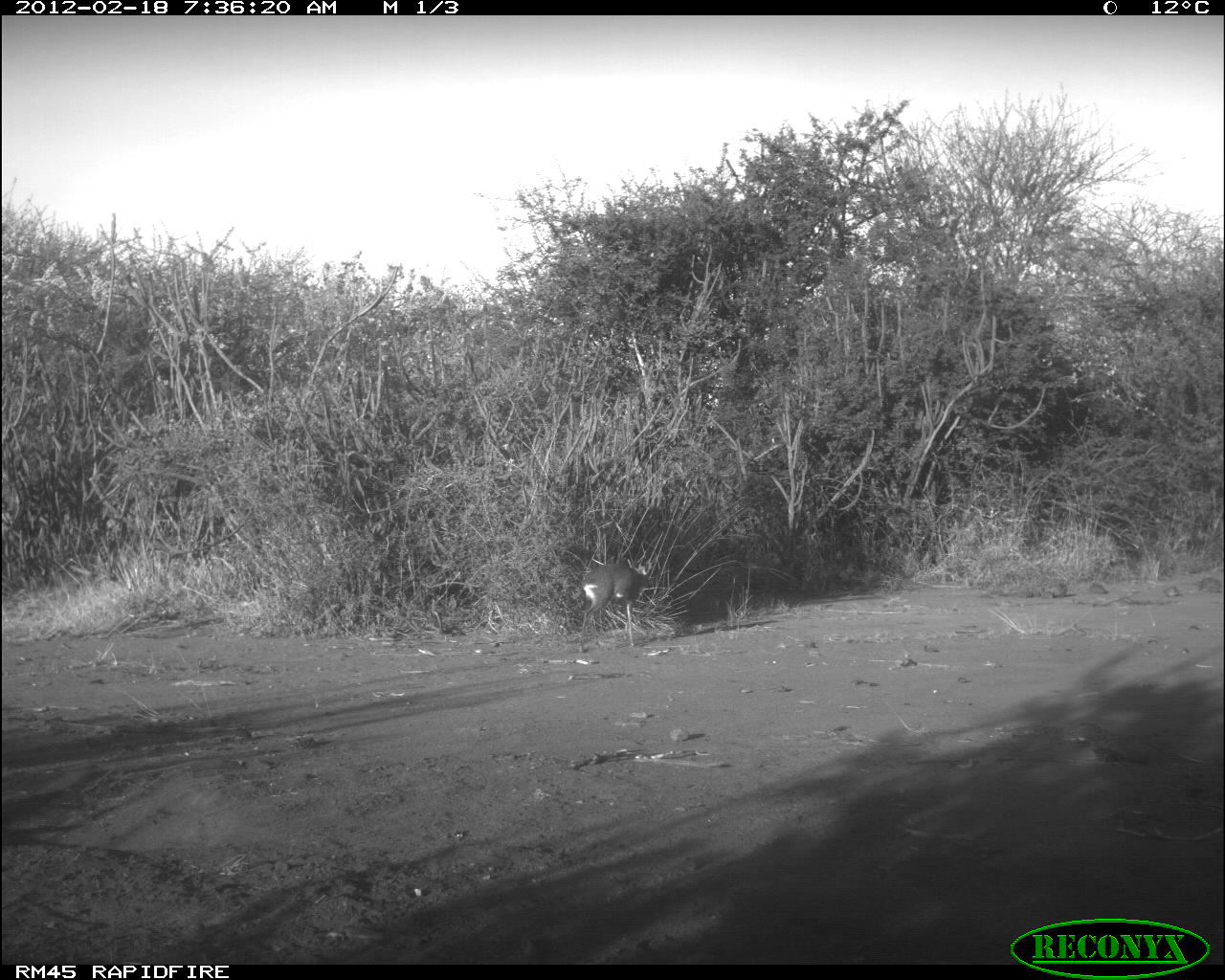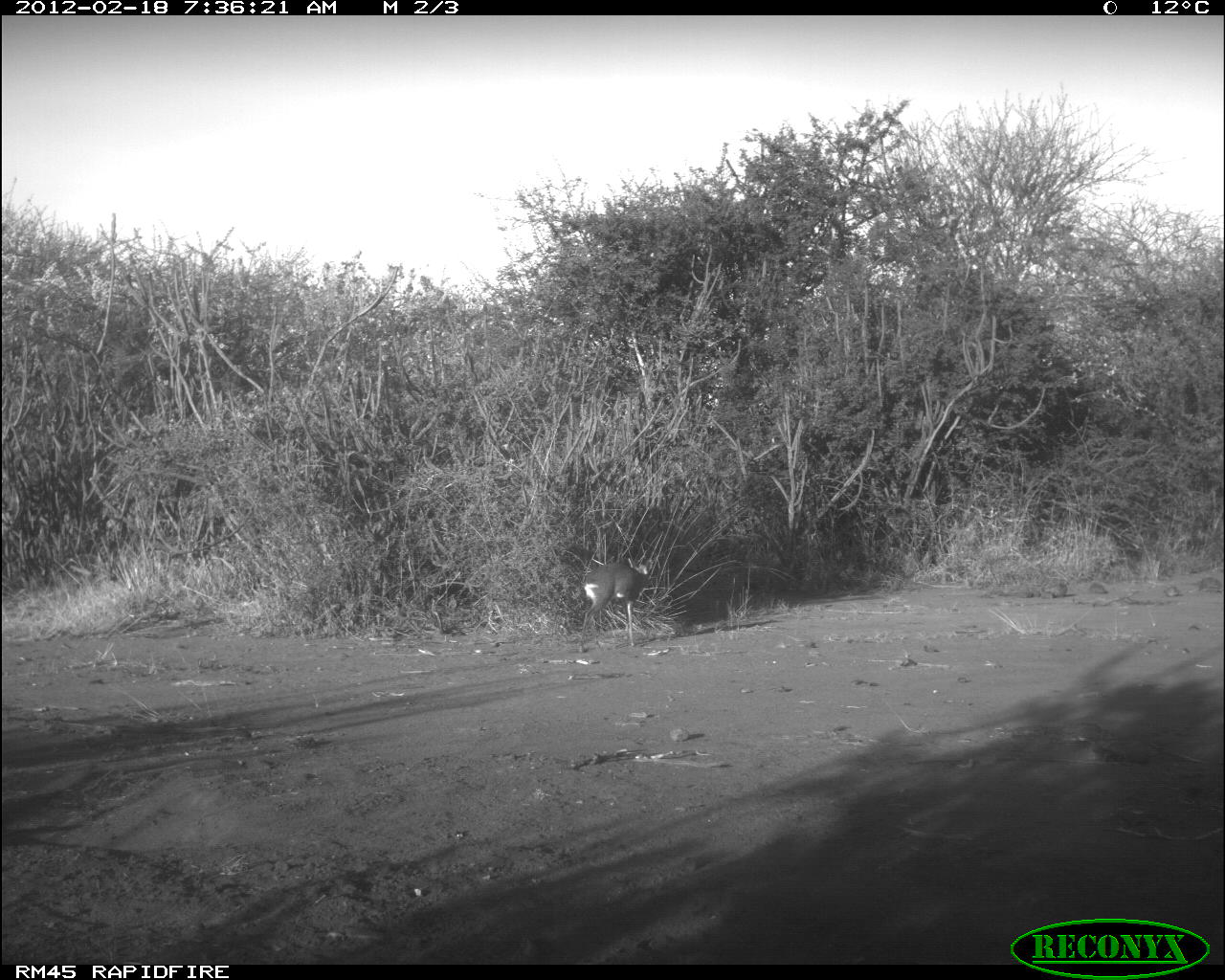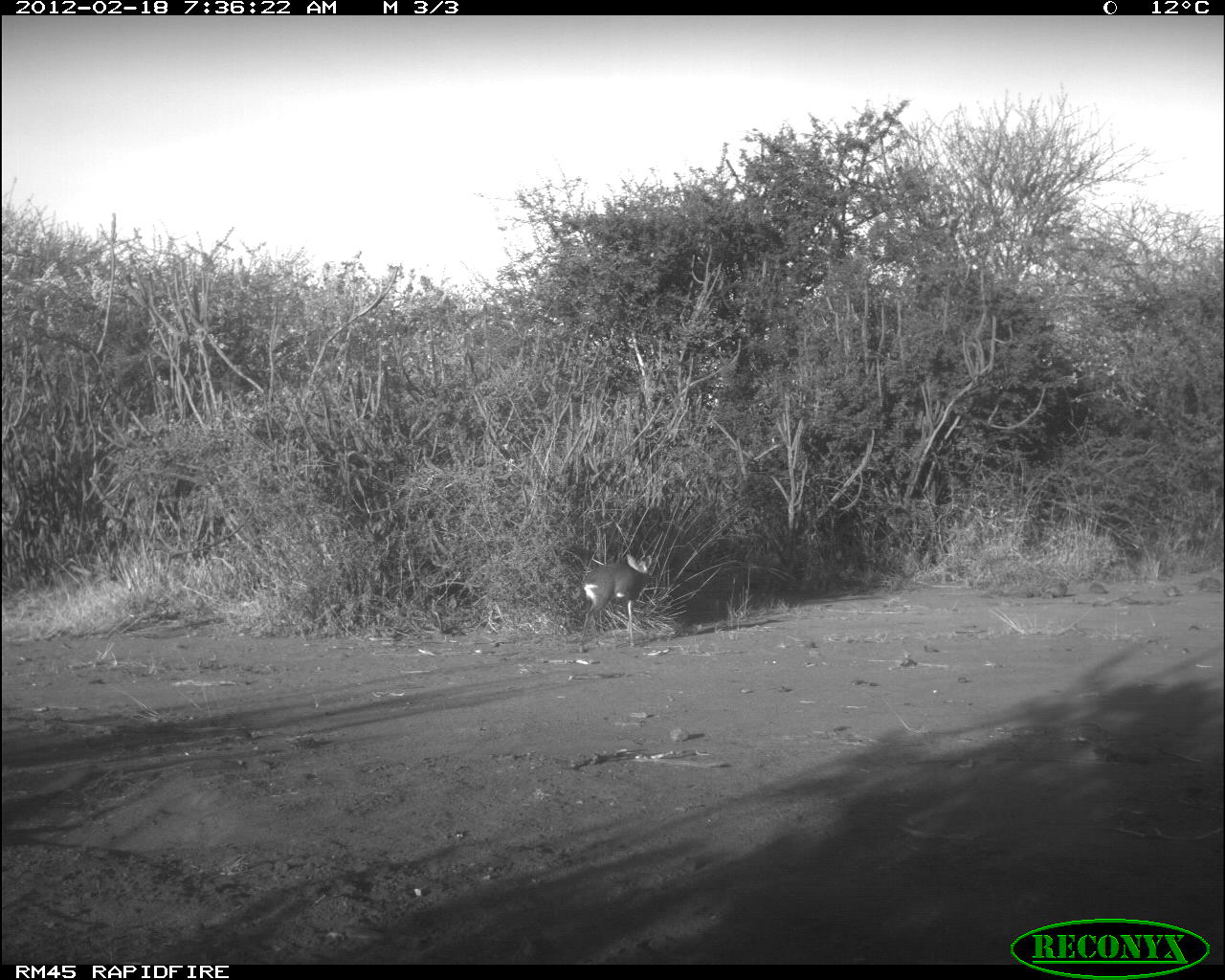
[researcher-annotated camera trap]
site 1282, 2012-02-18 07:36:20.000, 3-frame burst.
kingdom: Animalia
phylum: Chordata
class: Mammalia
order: Artiodactyla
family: Bovidae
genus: Madoqua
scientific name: Madoqua guentheri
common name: günther's dik-dik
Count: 1.